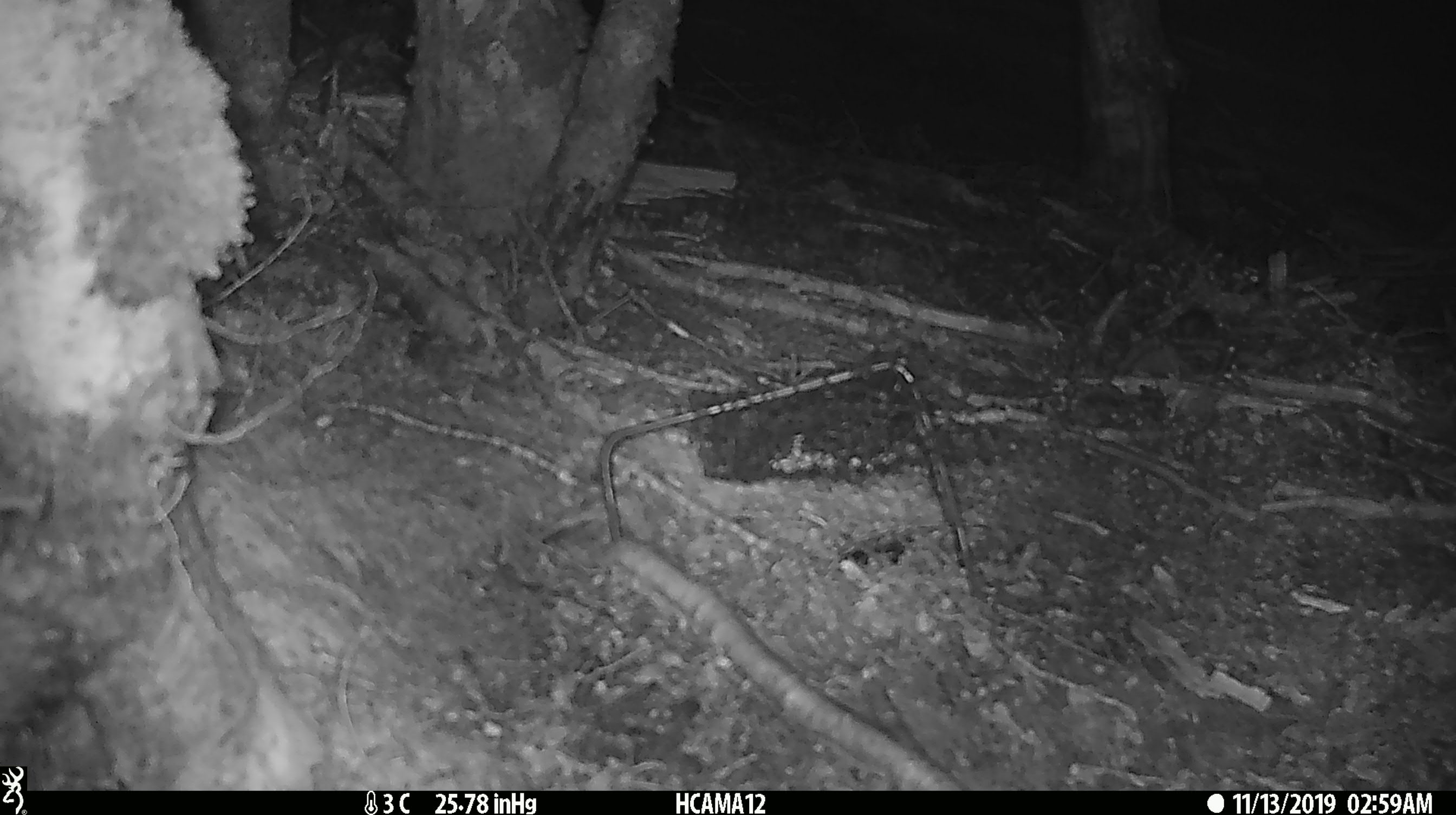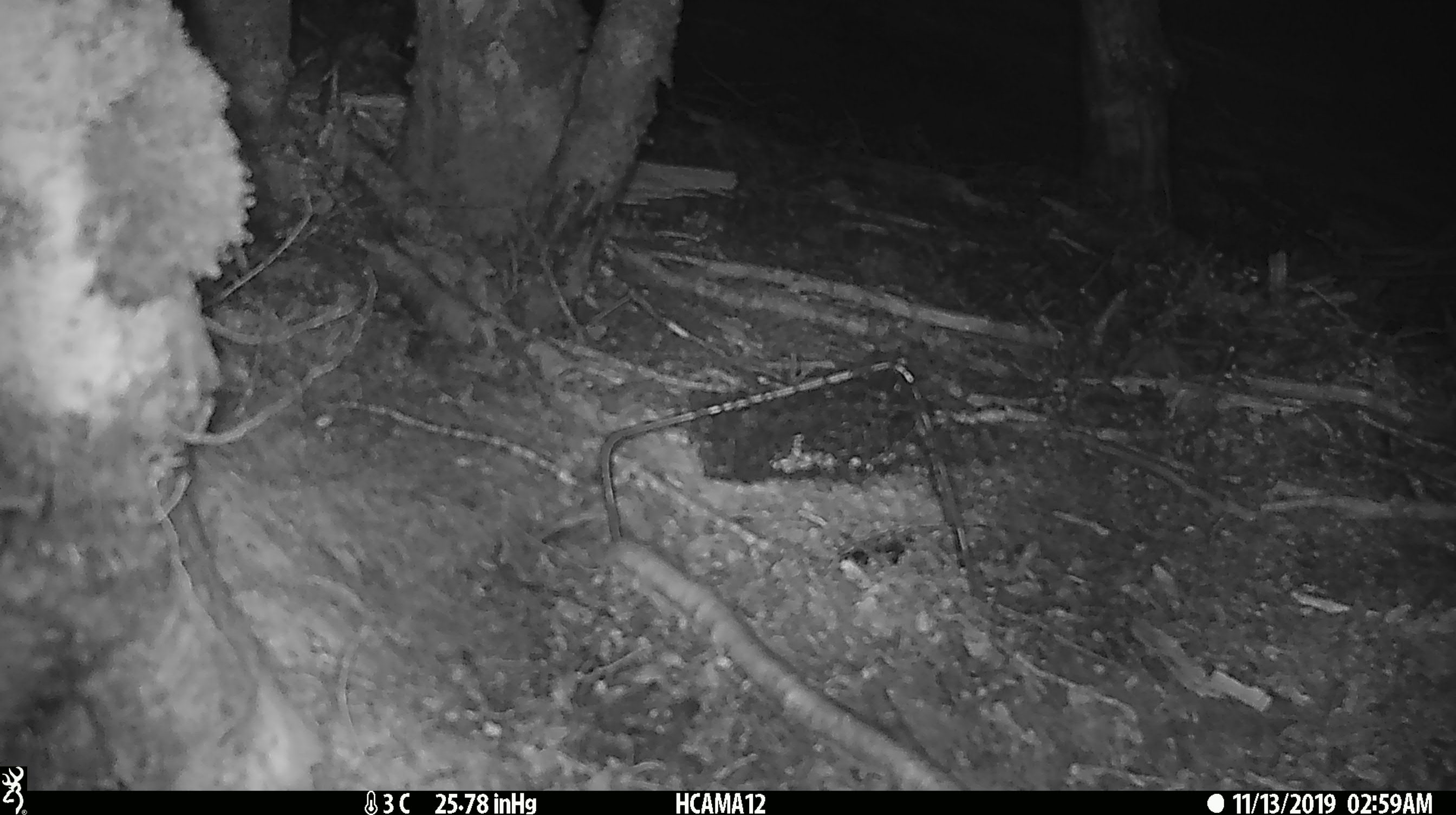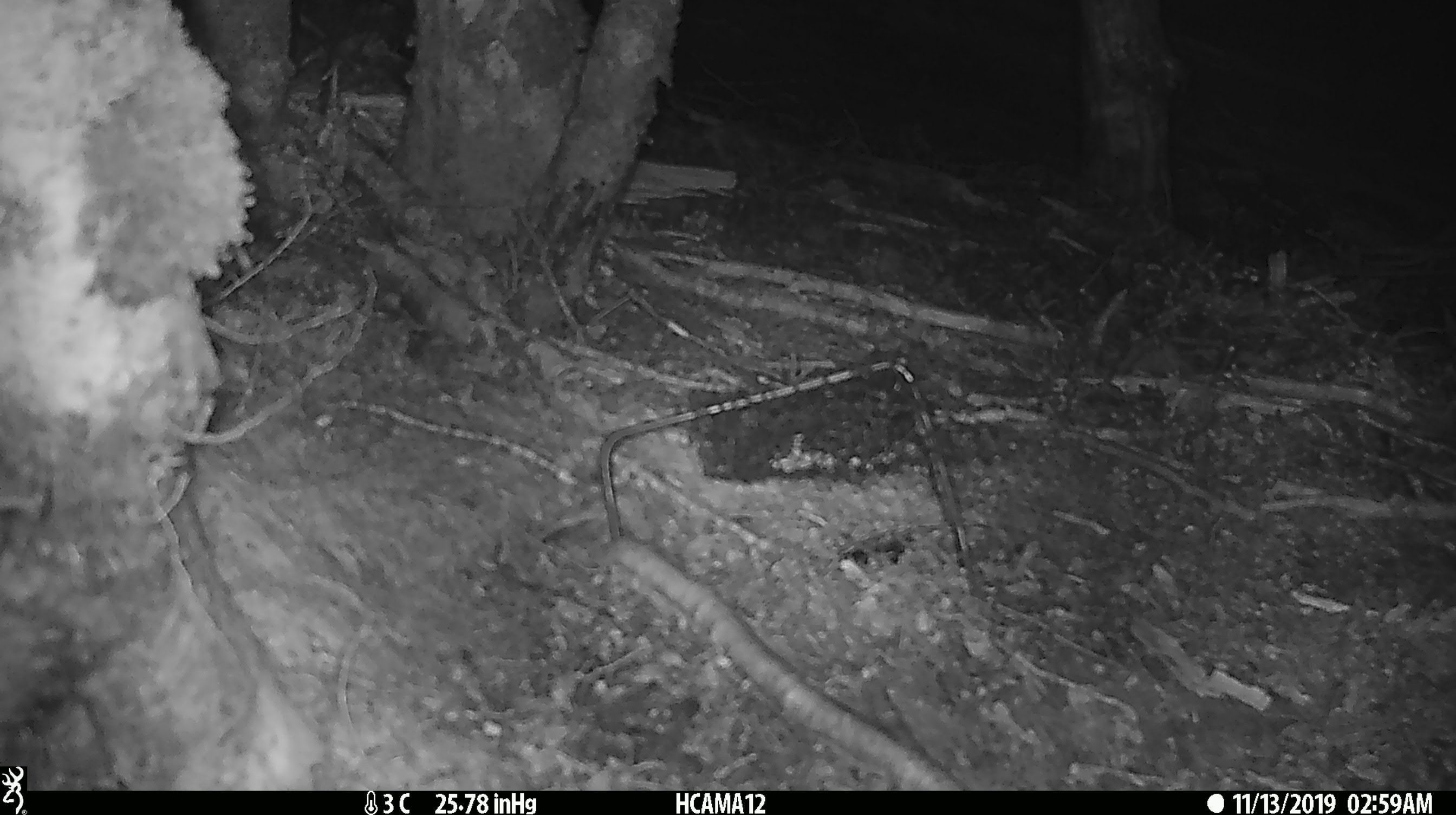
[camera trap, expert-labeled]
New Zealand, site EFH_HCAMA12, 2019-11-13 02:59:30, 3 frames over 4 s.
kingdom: Animalia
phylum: Chordata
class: Mammalia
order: Rodentia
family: Muridae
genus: Mus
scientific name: Mus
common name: mouse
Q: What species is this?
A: Mouse (Mus).